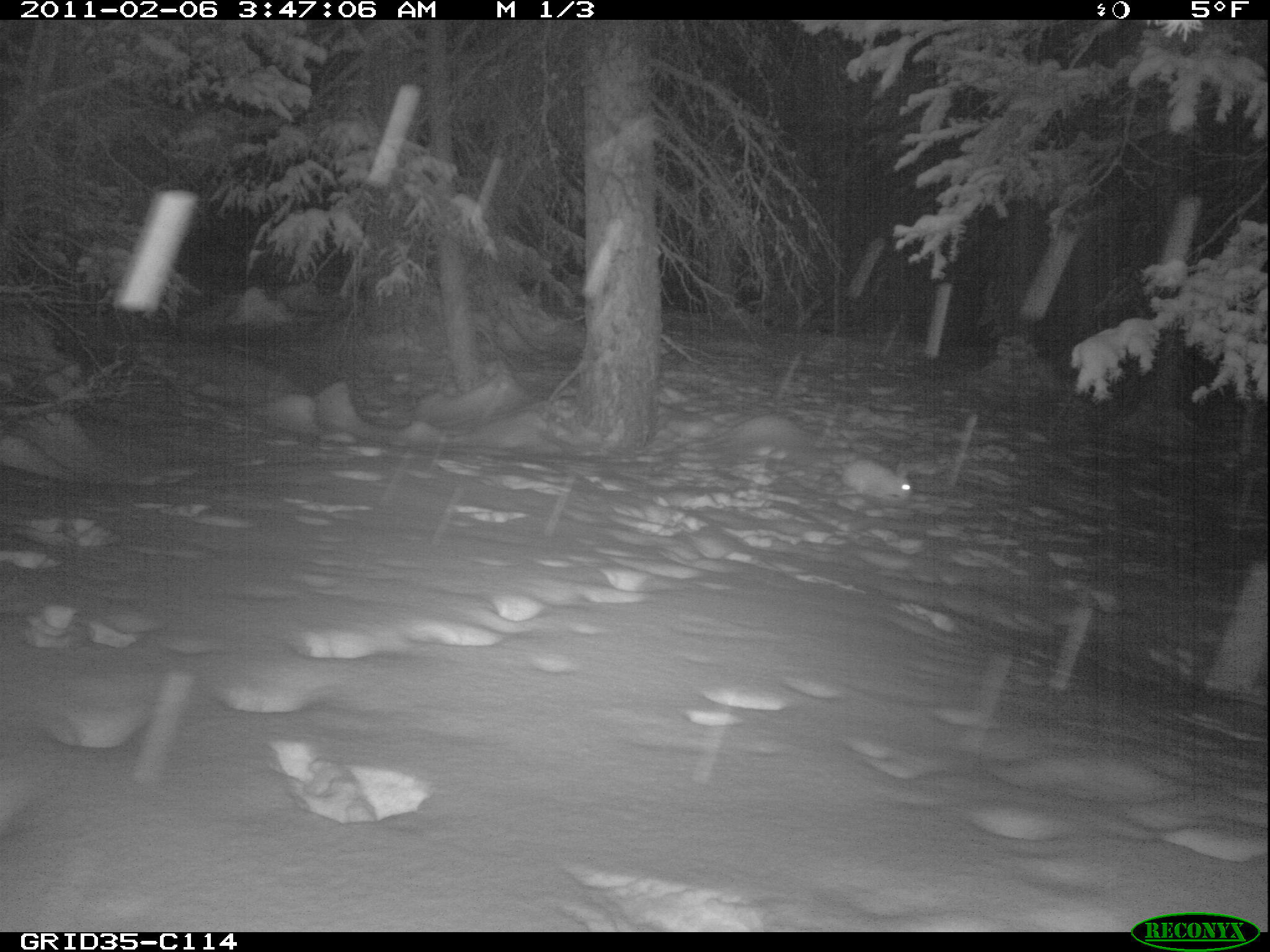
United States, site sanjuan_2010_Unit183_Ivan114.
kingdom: Animalia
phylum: Chordata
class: Mammalia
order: Lagomorpha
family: Leporidae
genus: Lepus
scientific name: Lepus americanus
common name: snowshoe hare